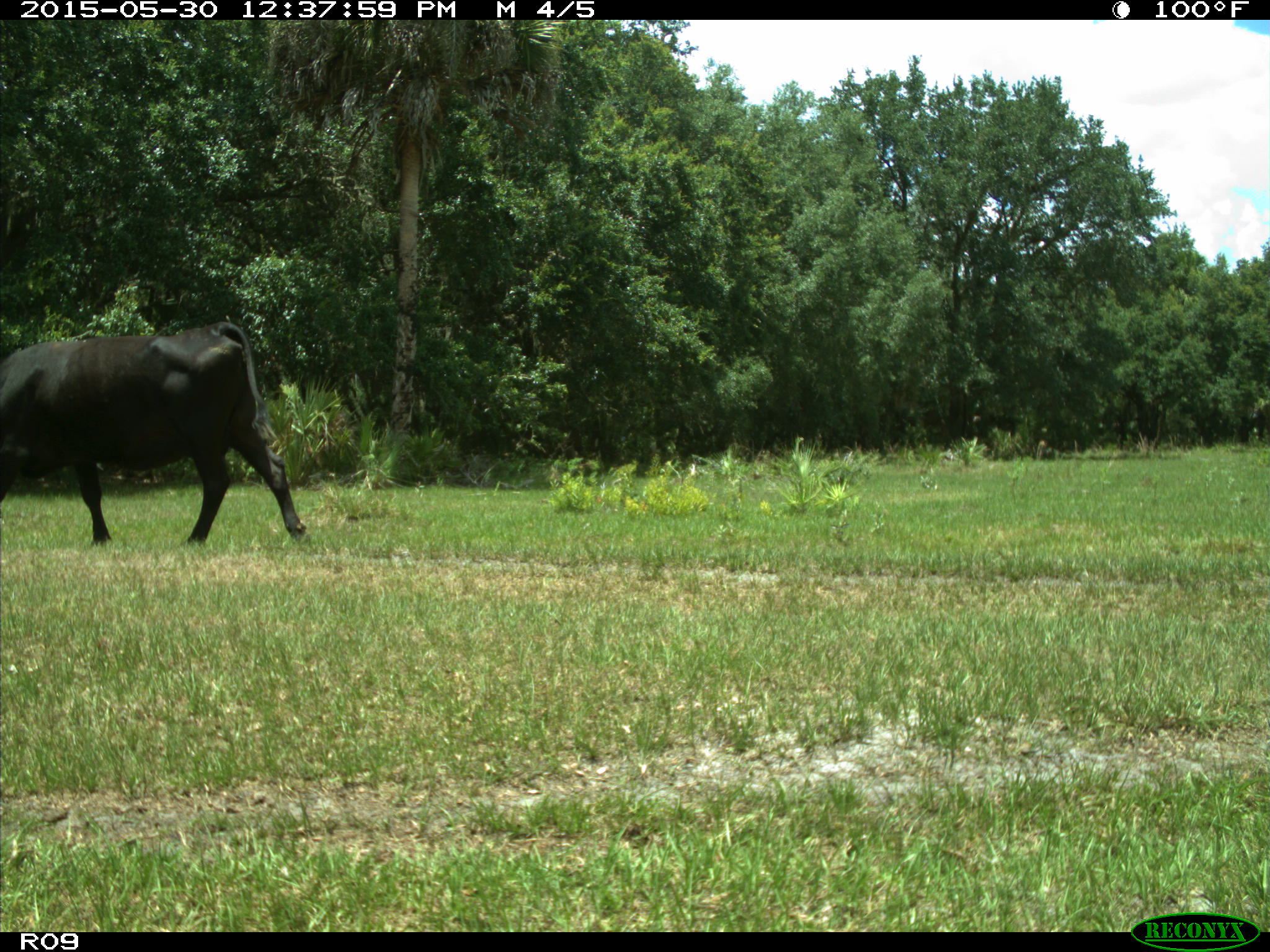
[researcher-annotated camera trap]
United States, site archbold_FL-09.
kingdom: Animalia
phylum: Chordata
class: Mammalia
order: Artiodactyla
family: Bovidae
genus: Bos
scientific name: Bos taurus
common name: domestic cow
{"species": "Bos taurus (domestic cow)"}